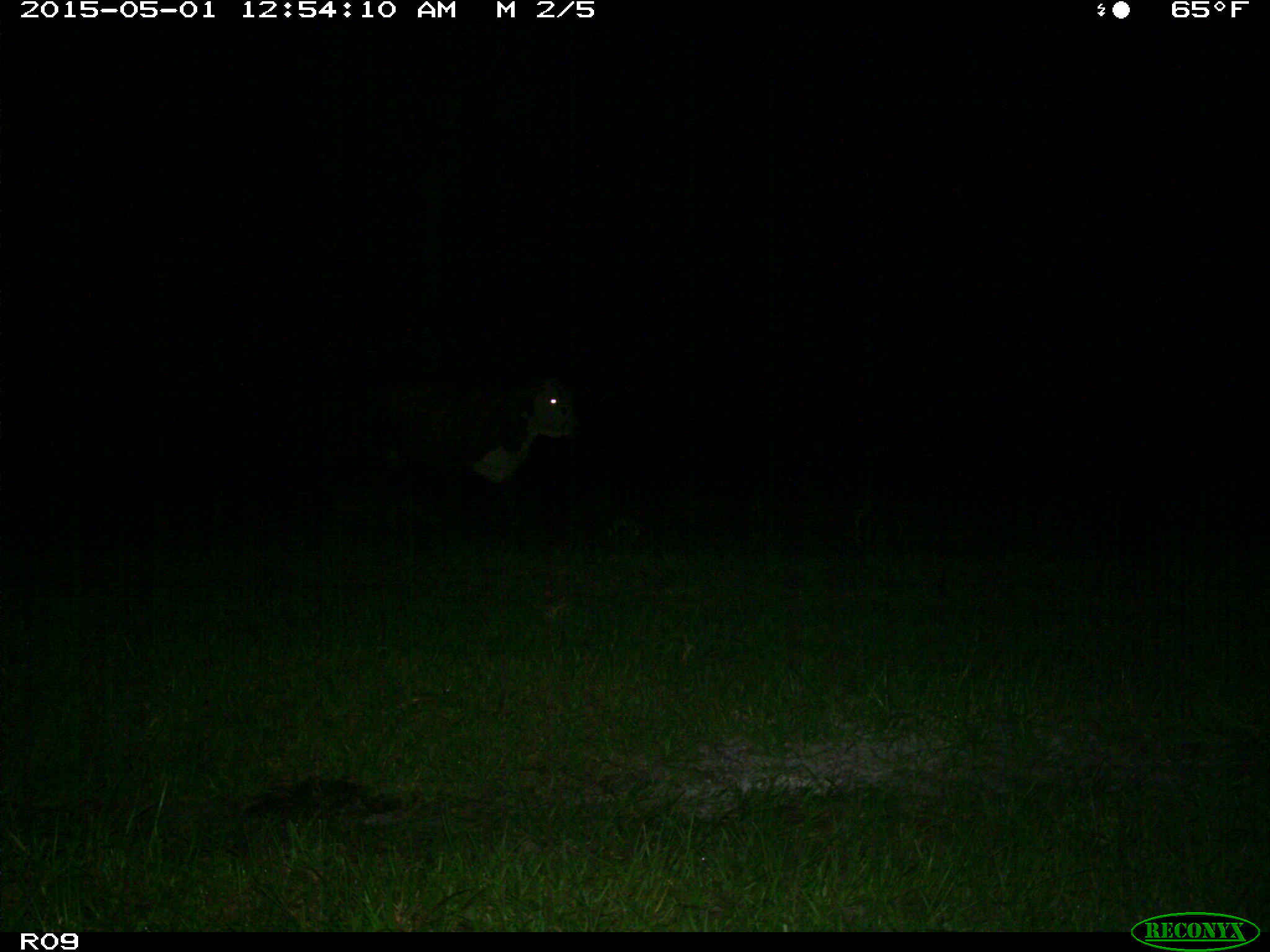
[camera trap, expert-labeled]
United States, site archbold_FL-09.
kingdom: Animalia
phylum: Chordata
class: Mammalia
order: Artiodactyla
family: Bovidae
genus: Bos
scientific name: Bos taurus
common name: domestic cow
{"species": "Bos taurus (domestic cow)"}